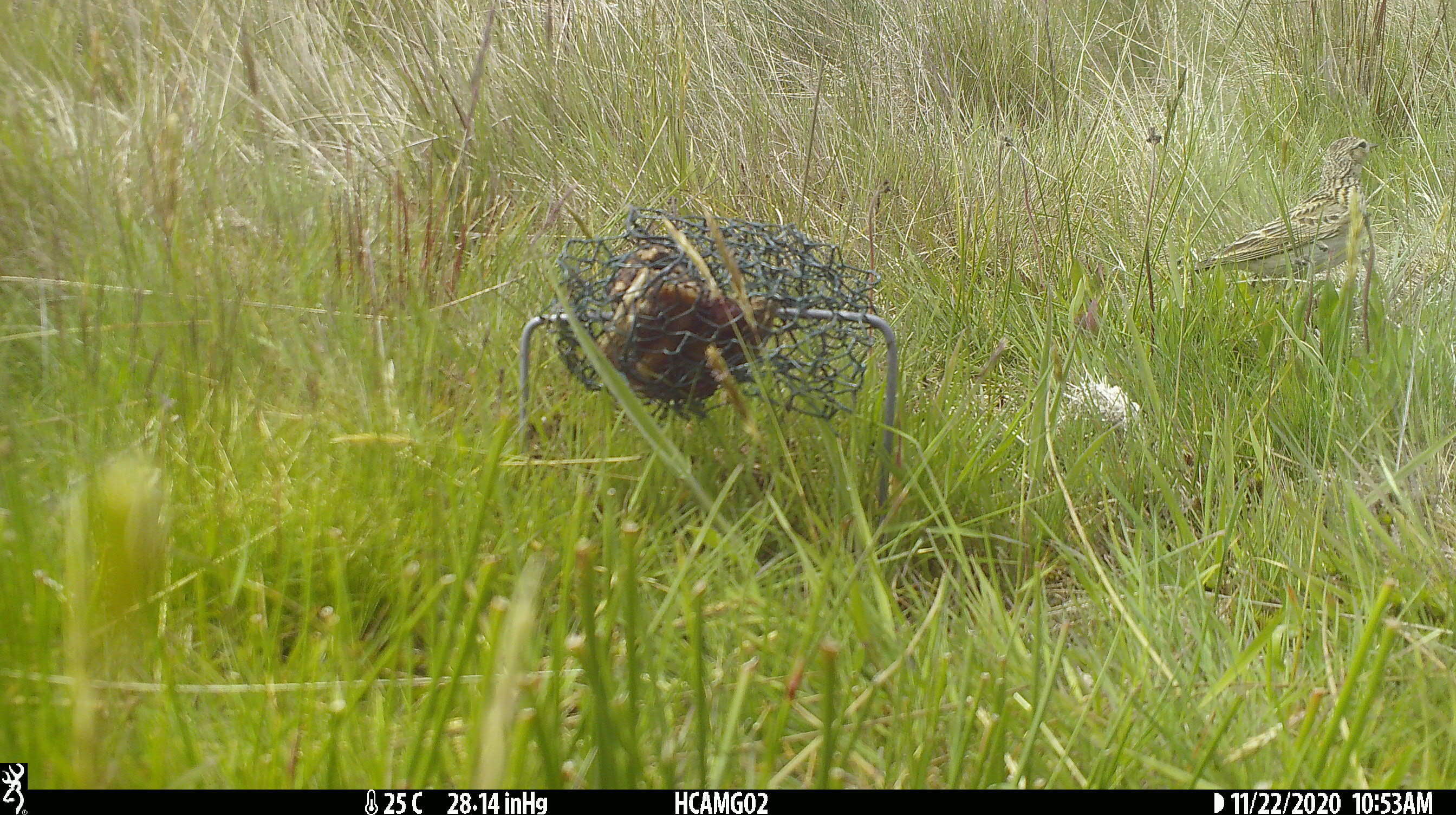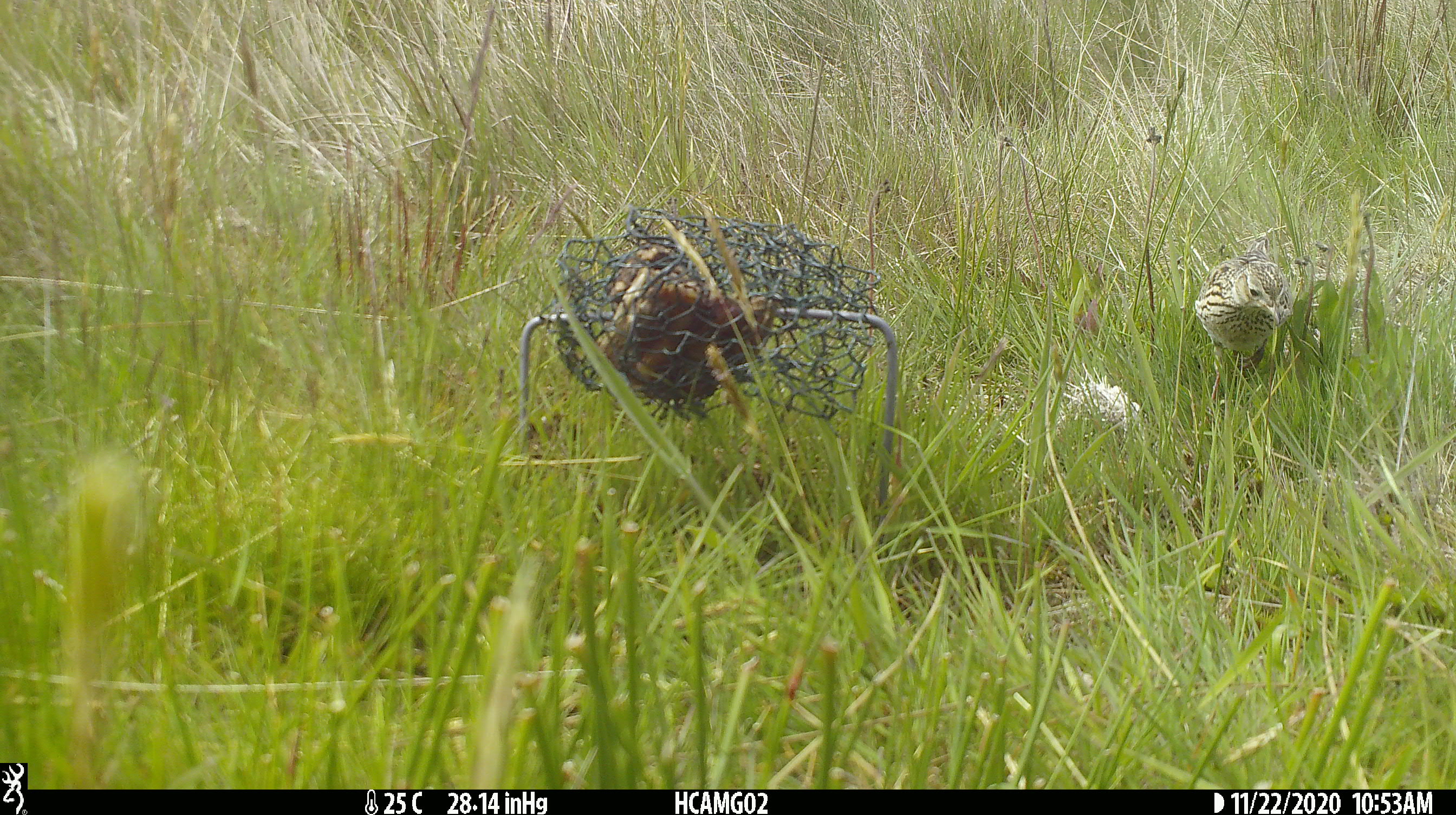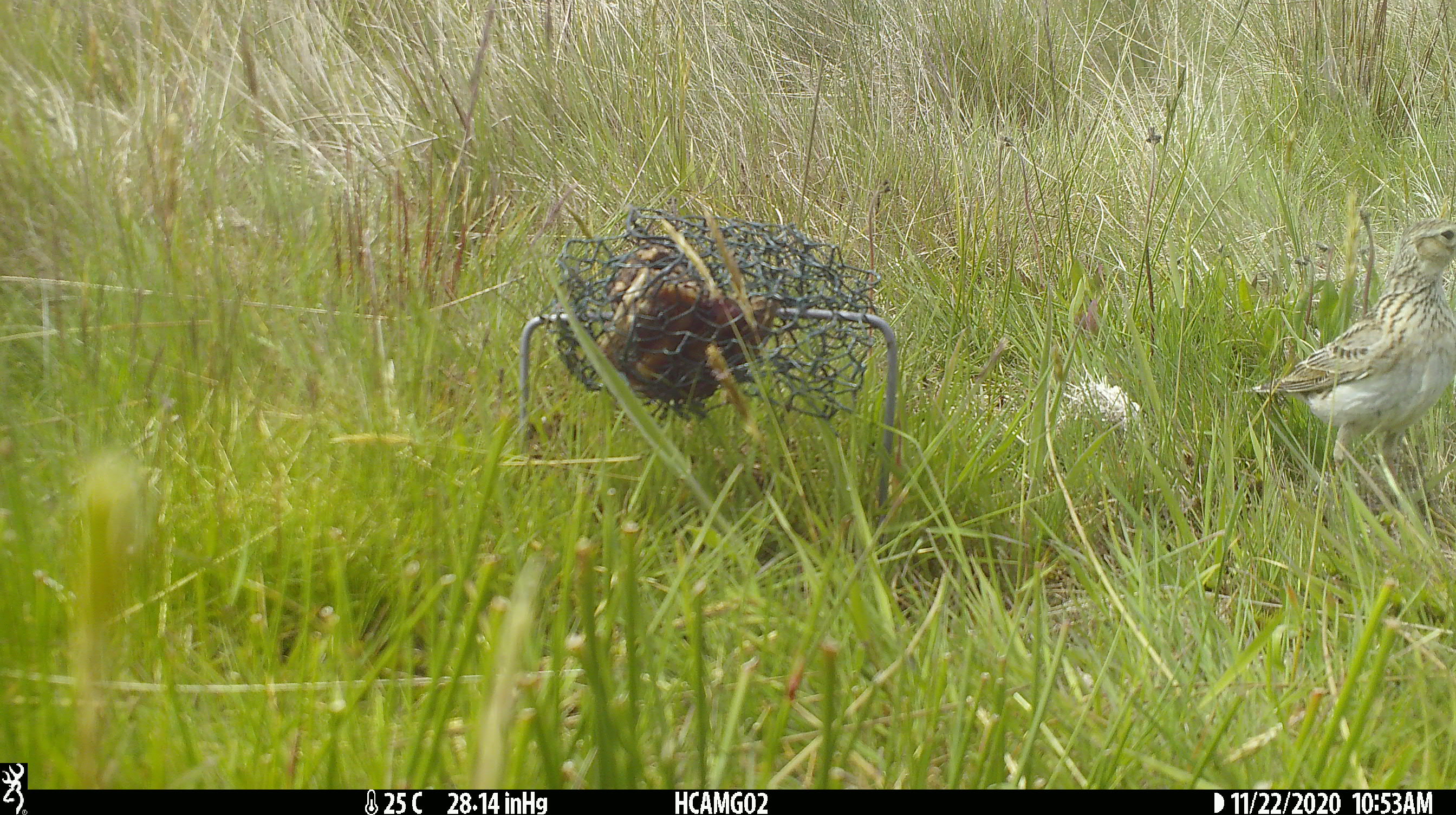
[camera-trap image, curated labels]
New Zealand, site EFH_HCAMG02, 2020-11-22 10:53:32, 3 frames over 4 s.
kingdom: Animalia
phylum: Chordata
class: Aves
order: Passeriformes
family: Motacillidae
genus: Anthus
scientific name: Anthus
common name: pipit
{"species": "pipit (Anthus)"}